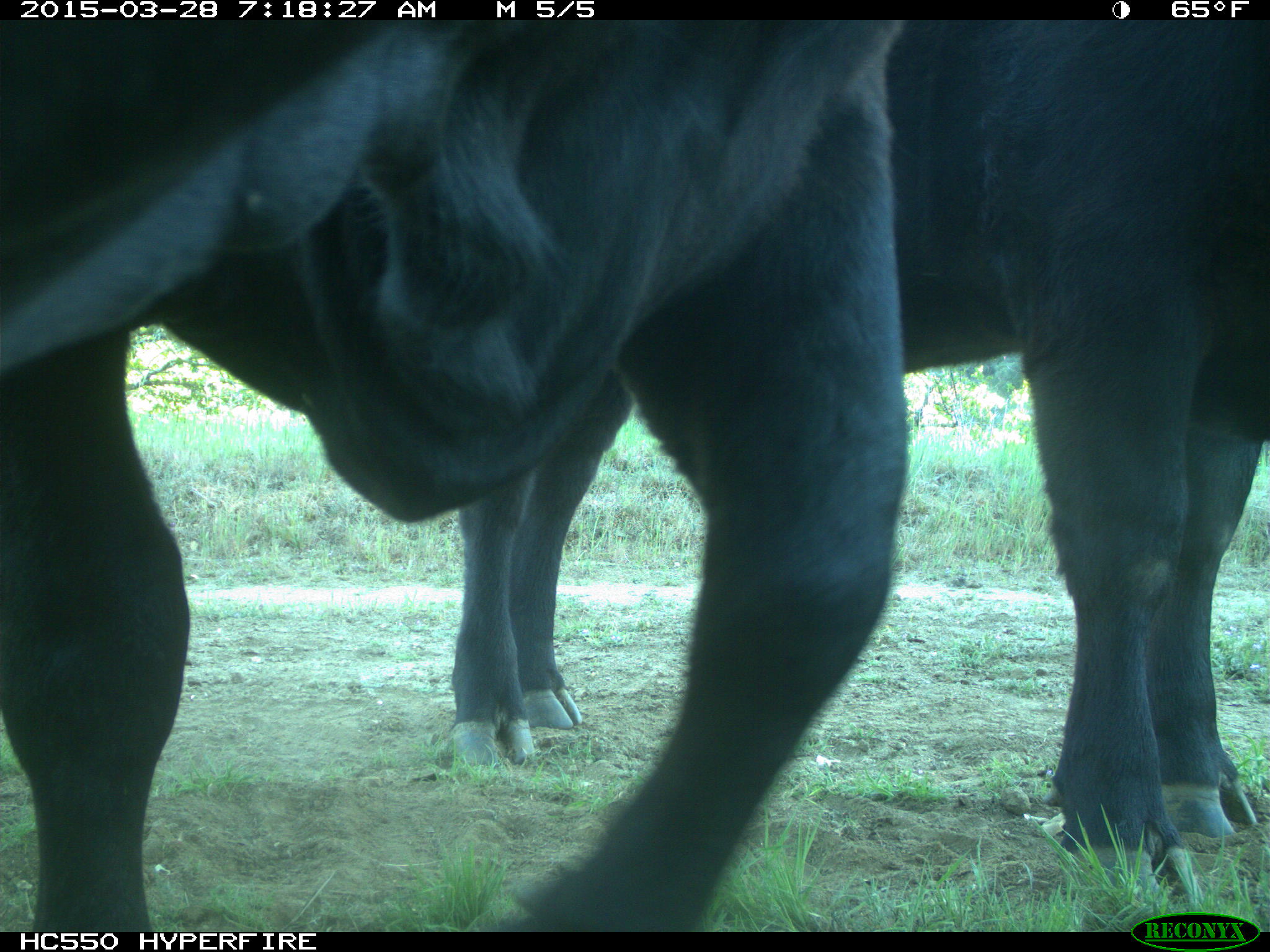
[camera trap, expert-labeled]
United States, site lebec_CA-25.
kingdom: Animalia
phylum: Chordata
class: Mammalia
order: Artiodactyla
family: Bovidae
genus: Bos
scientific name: Bos taurus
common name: domestic cow